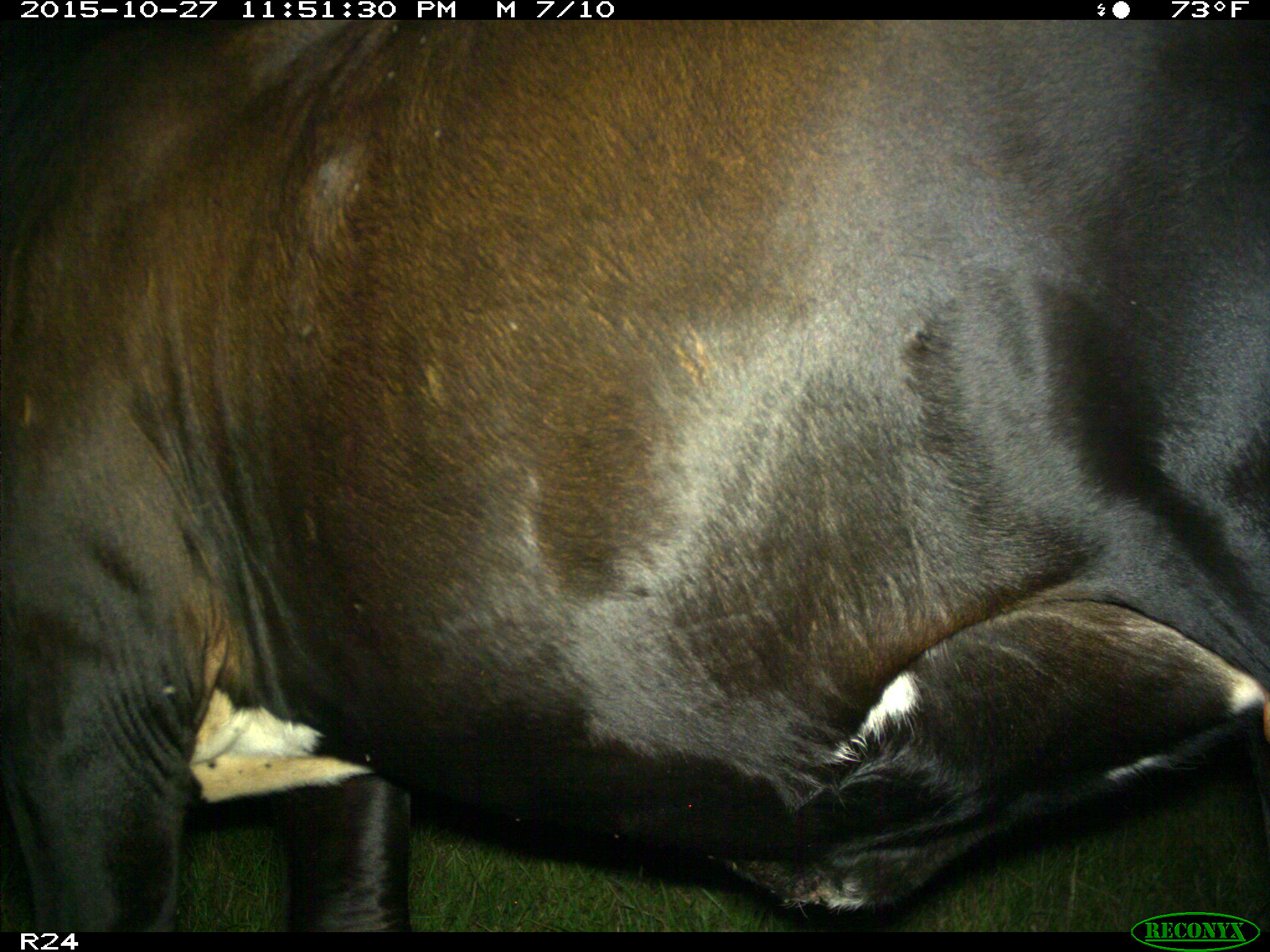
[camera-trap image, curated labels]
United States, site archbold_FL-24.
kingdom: Animalia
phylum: Chordata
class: Mammalia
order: Artiodactyla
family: Bovidae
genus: Bos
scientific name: Bos taurus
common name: domestic cow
Bos taurus (domestic cow).